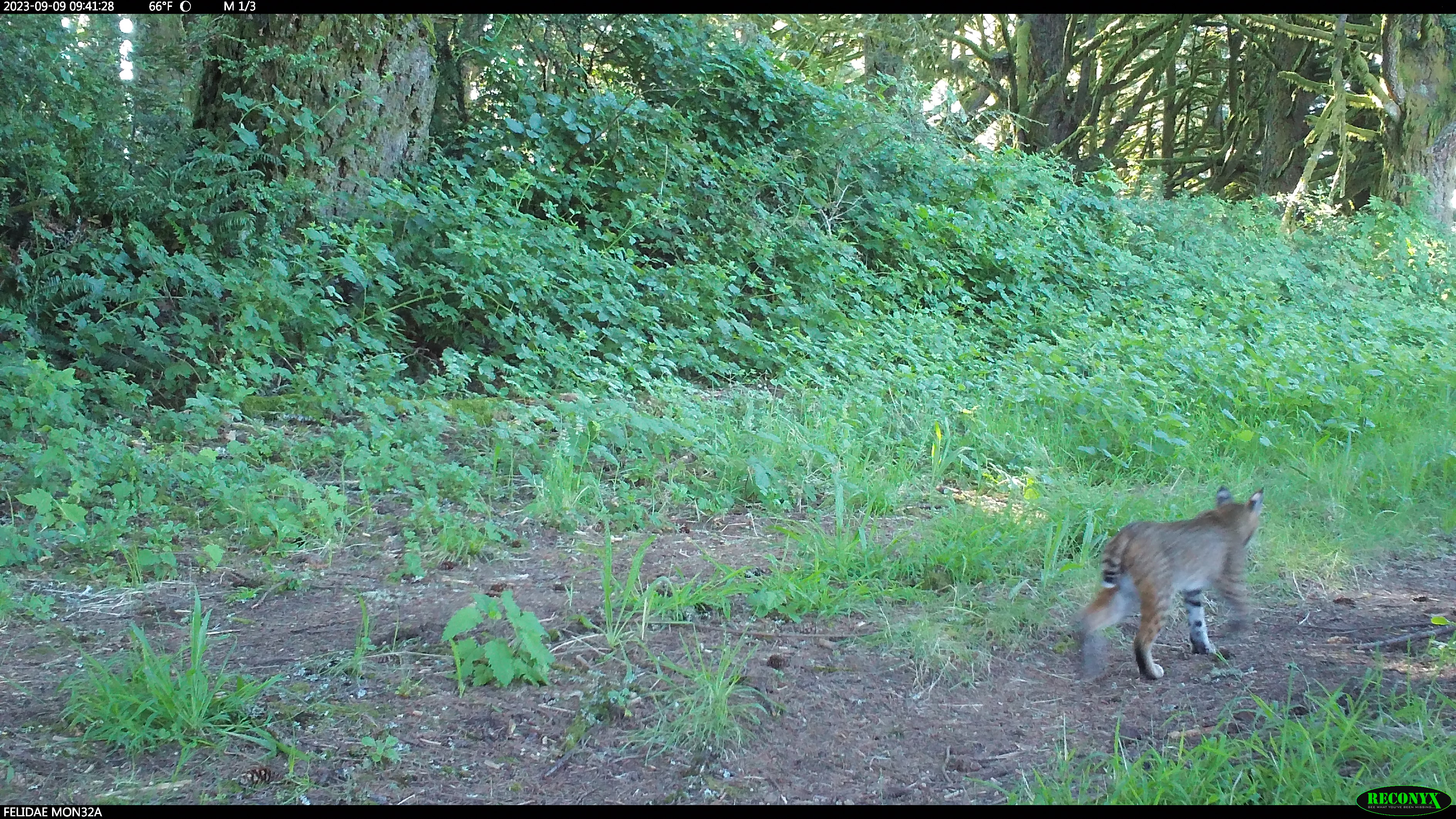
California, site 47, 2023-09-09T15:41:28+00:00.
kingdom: Animalia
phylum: Chordata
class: Mammalia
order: Carnivora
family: Felidae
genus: Lynx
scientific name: Lynx rufus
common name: bobcat